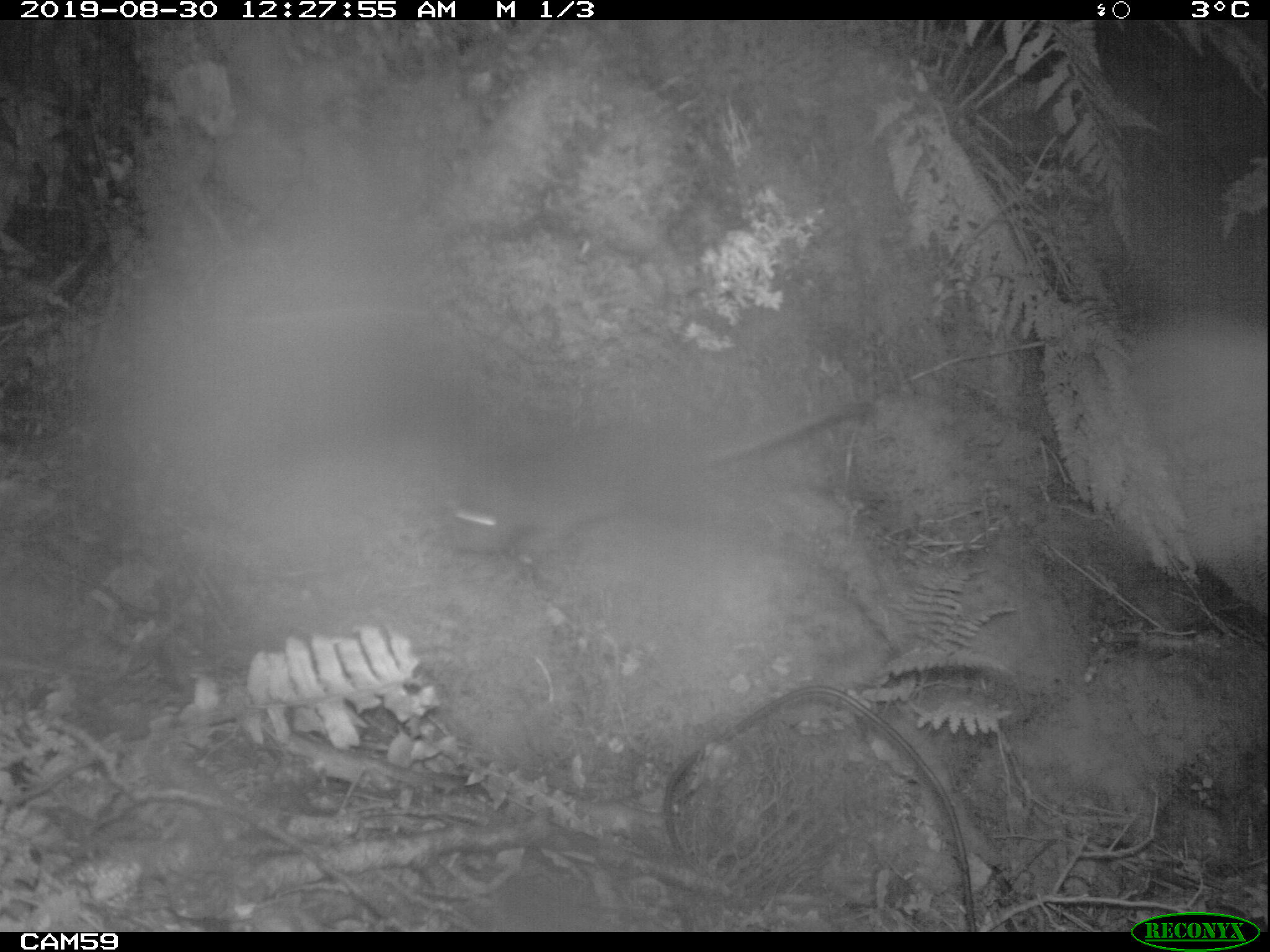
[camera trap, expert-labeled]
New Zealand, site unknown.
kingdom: Animalia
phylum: Chordata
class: Mammalia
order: Rodentia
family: Muridae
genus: Rattus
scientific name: Rattus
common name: rat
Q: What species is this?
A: Rat (Rattus).